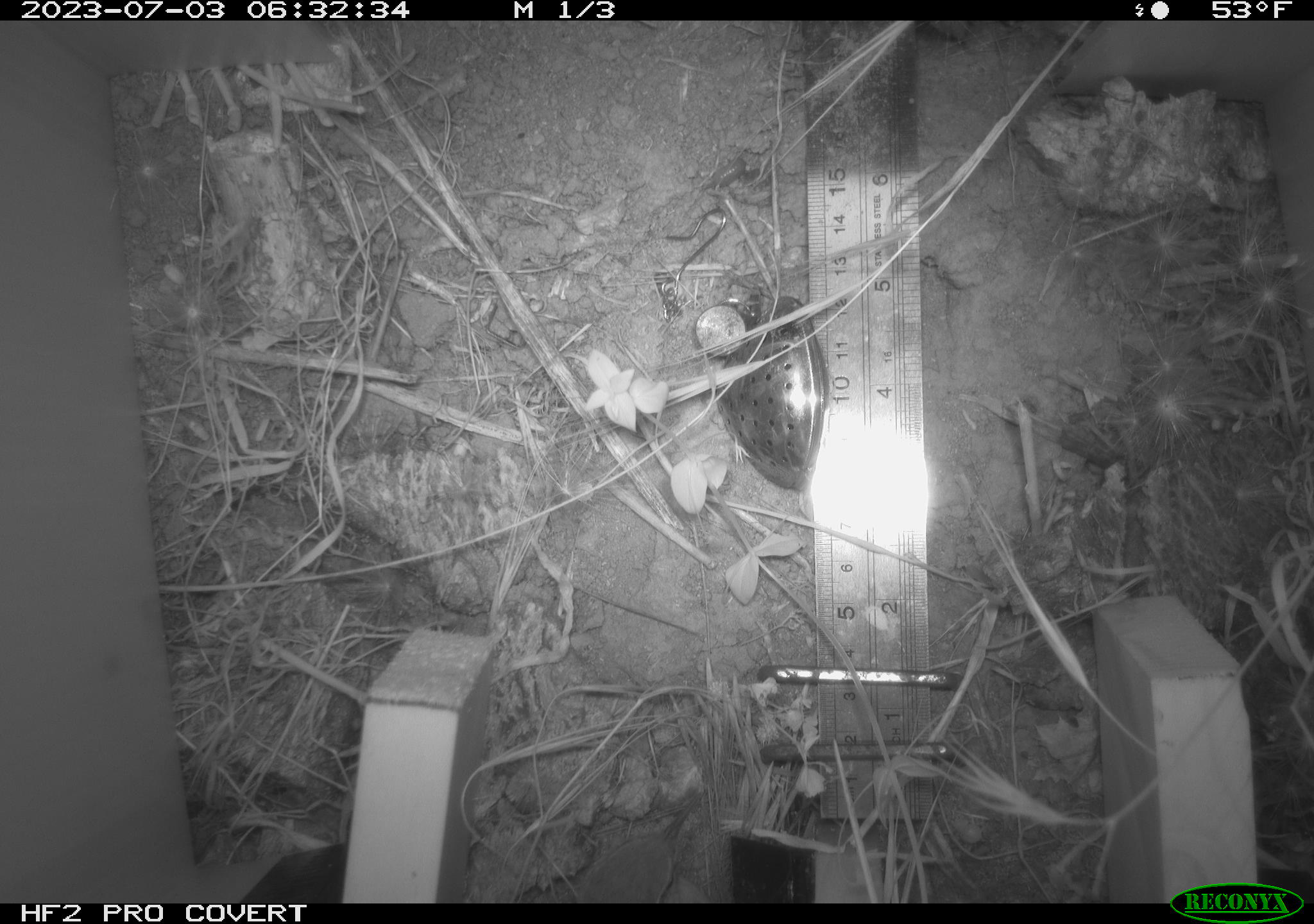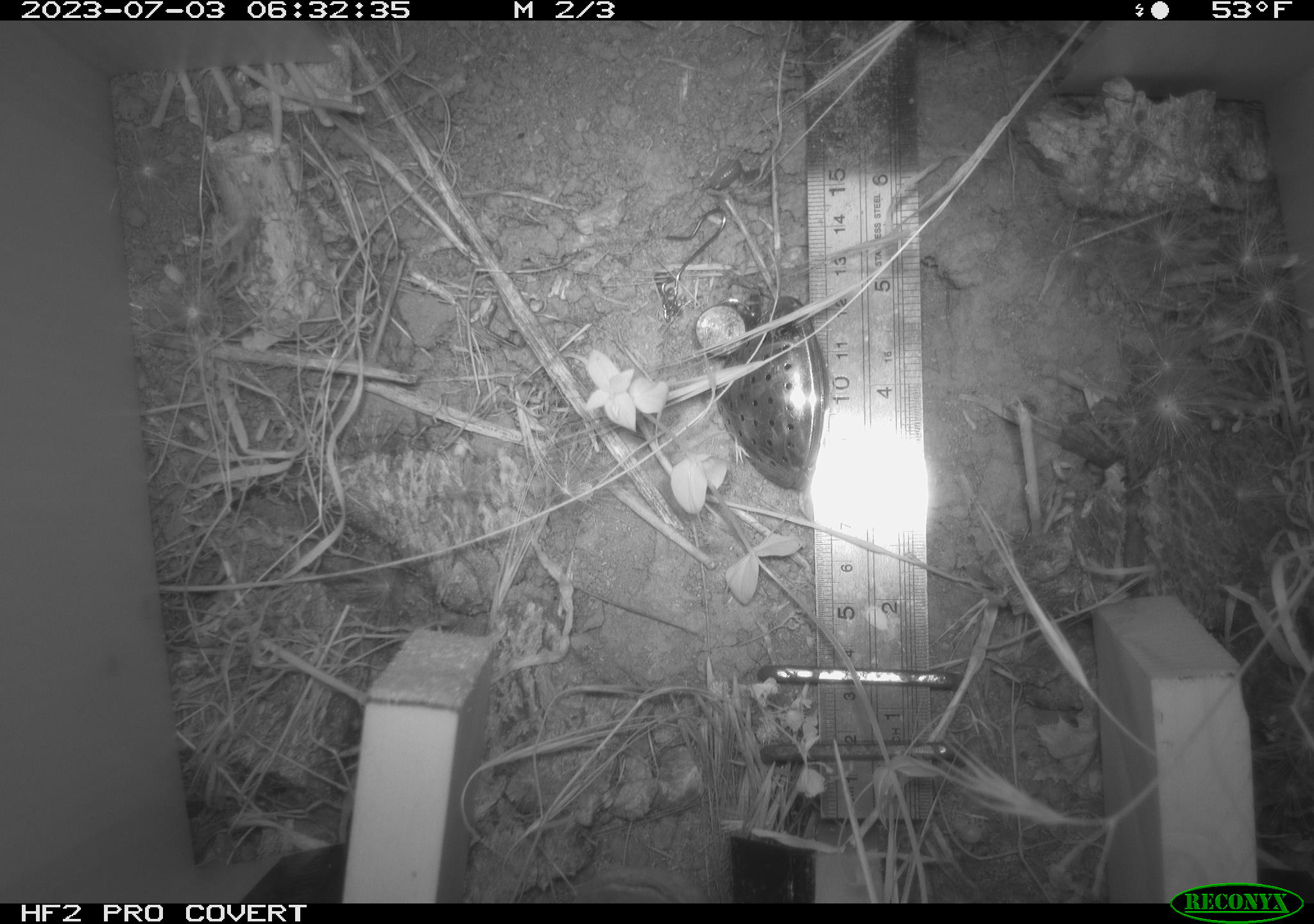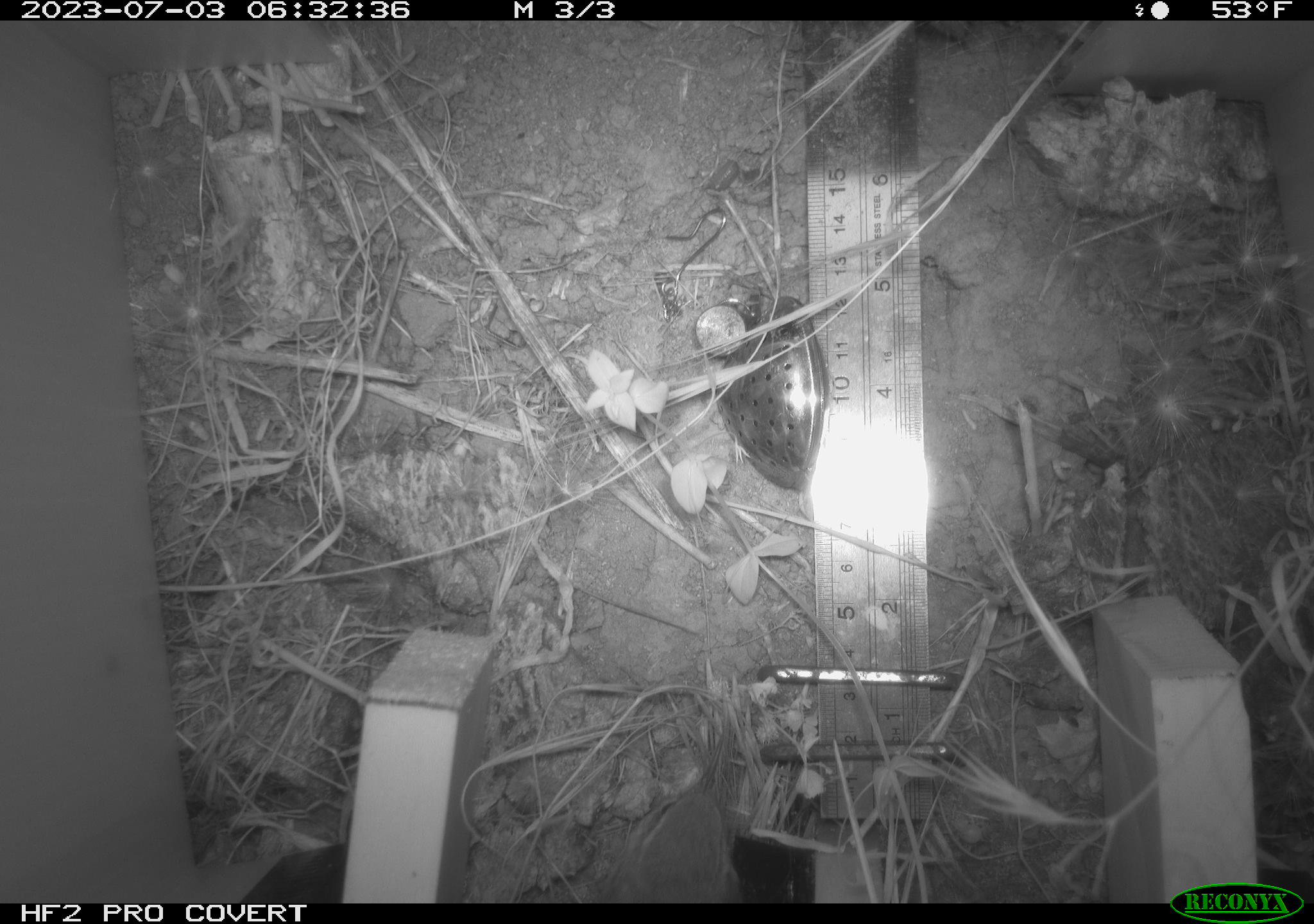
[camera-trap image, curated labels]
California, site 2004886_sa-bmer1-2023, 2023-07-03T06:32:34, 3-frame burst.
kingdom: Animalia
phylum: Chordata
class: Aves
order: Passeriformes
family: Troglodytidae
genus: Thryomanes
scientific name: Thryomanes bewickii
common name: bewick's wren